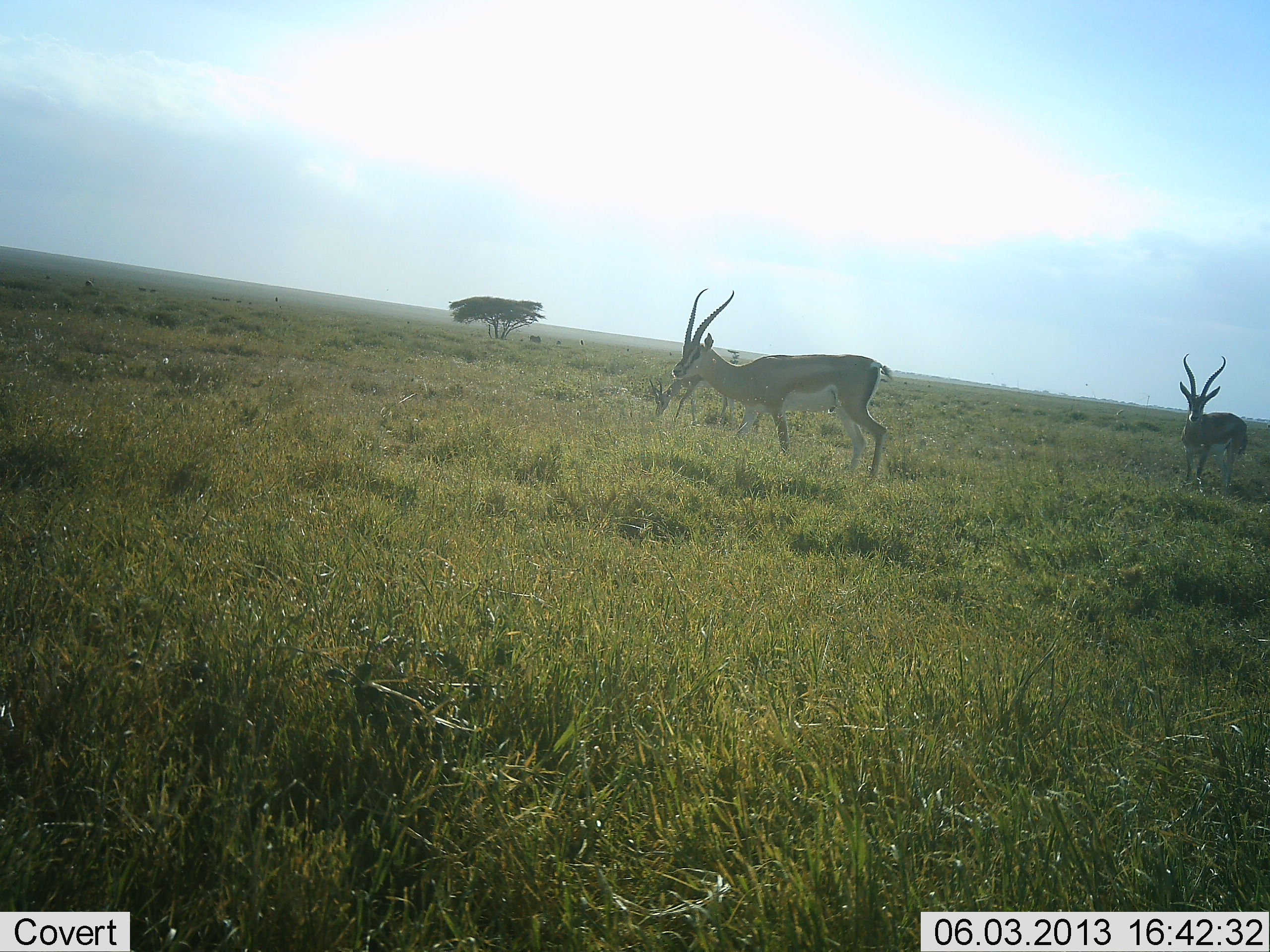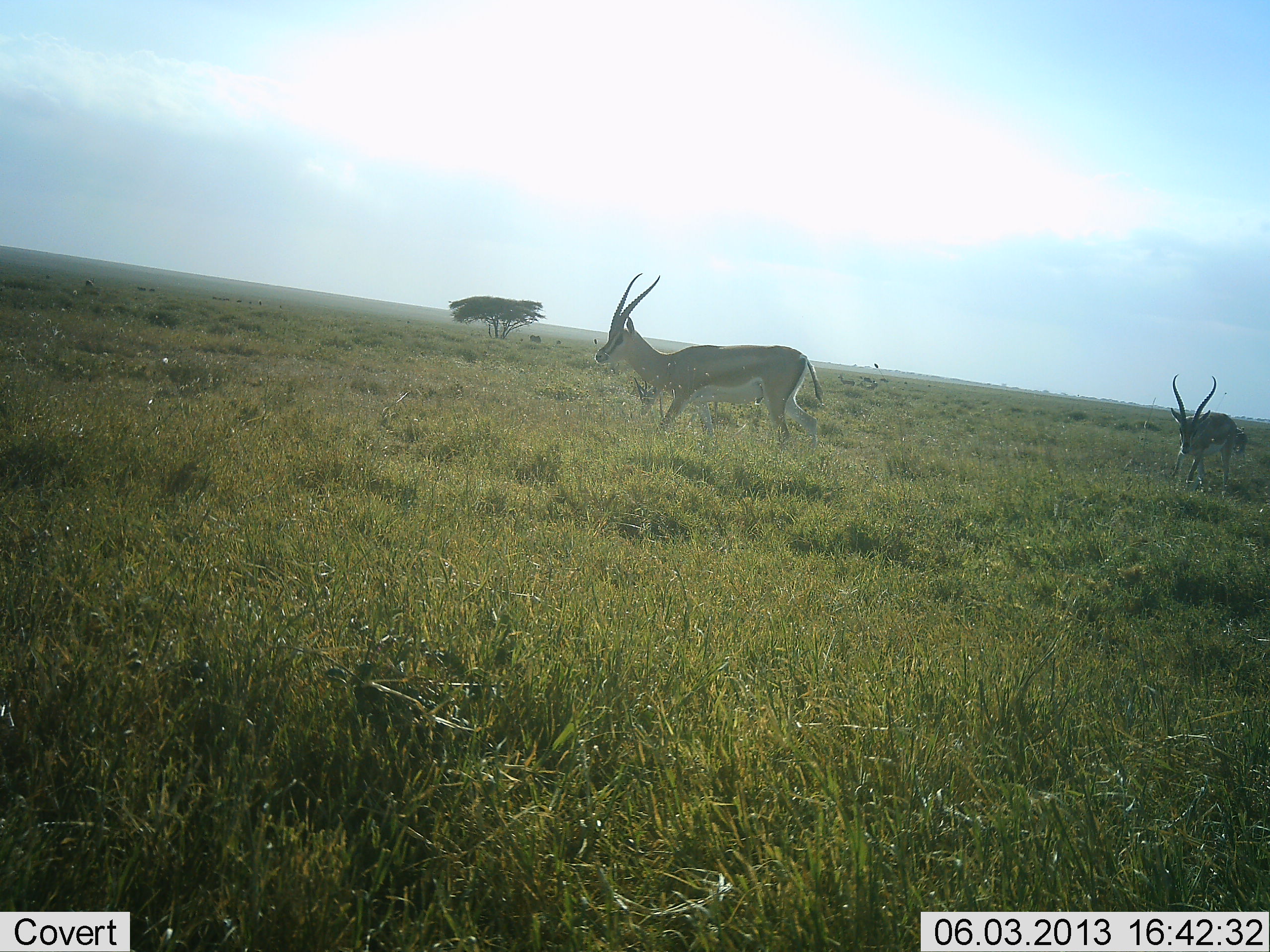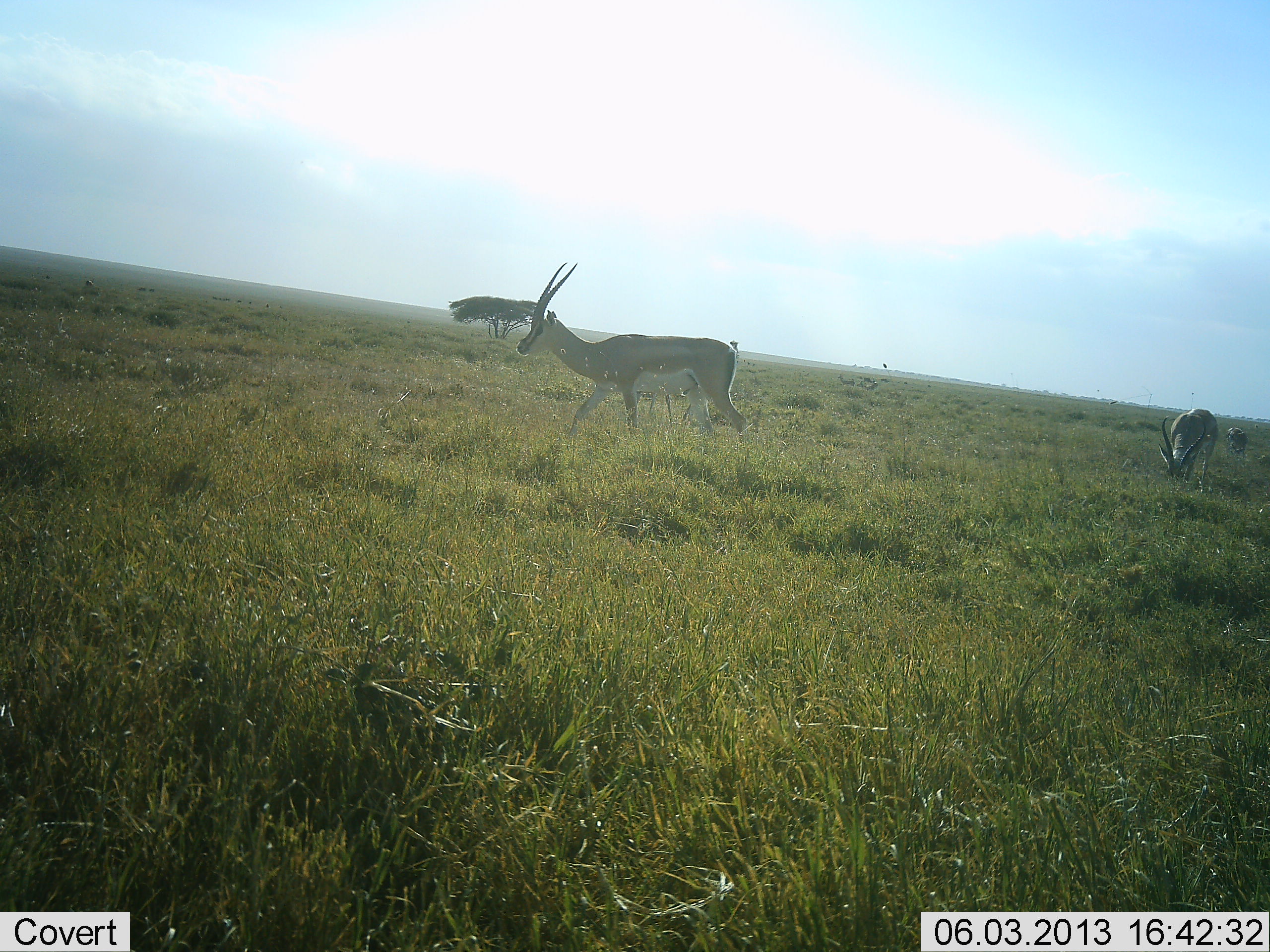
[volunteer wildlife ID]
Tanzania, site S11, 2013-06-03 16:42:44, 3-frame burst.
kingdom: Animalia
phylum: Chordata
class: Mammalia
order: Artiodactyla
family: Bovidae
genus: Eudorcas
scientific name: Eudorcas thomsonii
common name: thomson's gazelle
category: gazellethomsons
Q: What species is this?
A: Gazellethomsons (thomson's gazelle) (Eudorcas thomsonii).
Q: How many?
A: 2.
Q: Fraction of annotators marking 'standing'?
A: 36%.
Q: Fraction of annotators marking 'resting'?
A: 0%.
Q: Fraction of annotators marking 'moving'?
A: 82%.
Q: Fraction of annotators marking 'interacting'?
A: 0%.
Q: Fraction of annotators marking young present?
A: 0%.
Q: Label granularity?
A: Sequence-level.